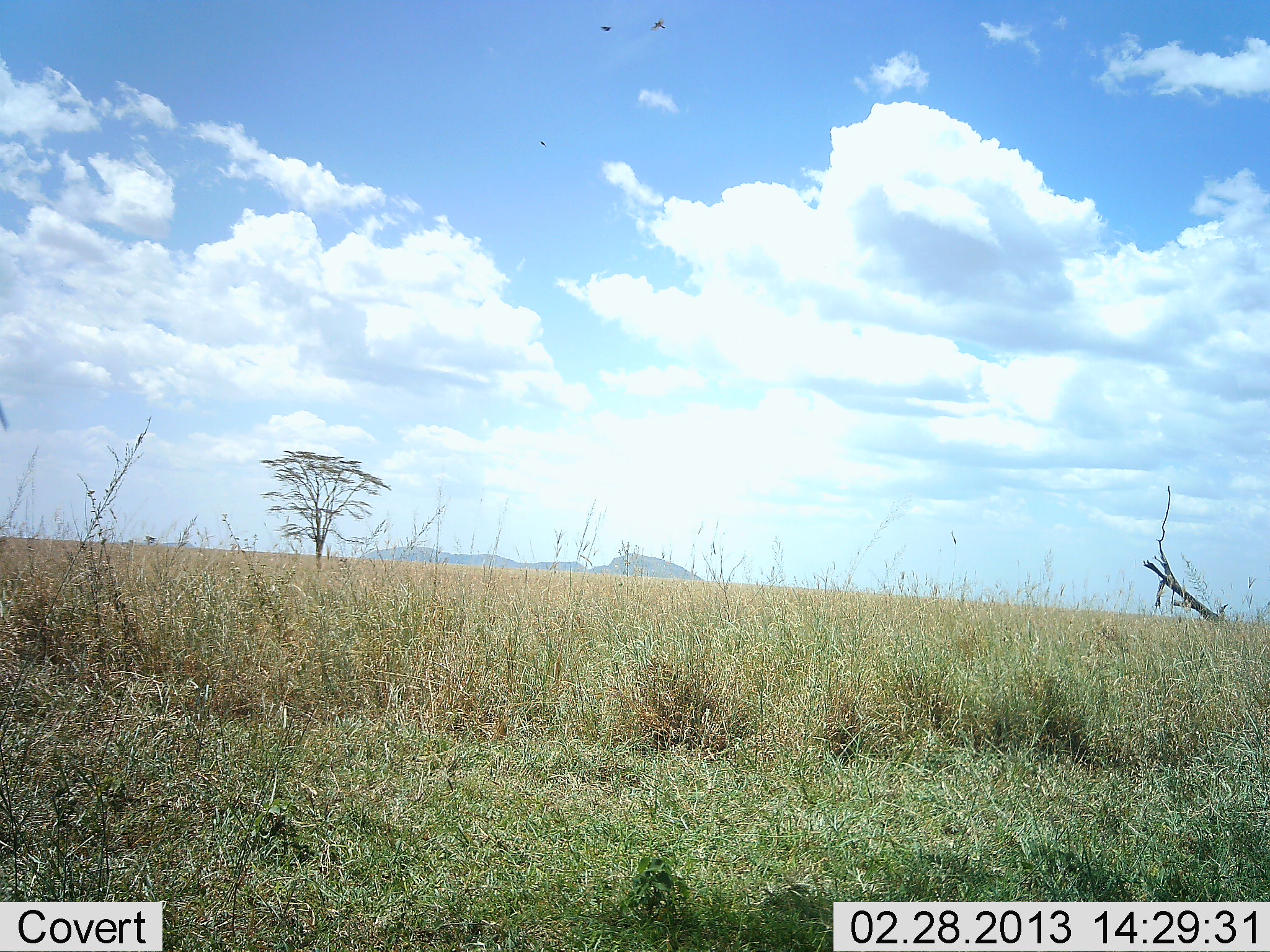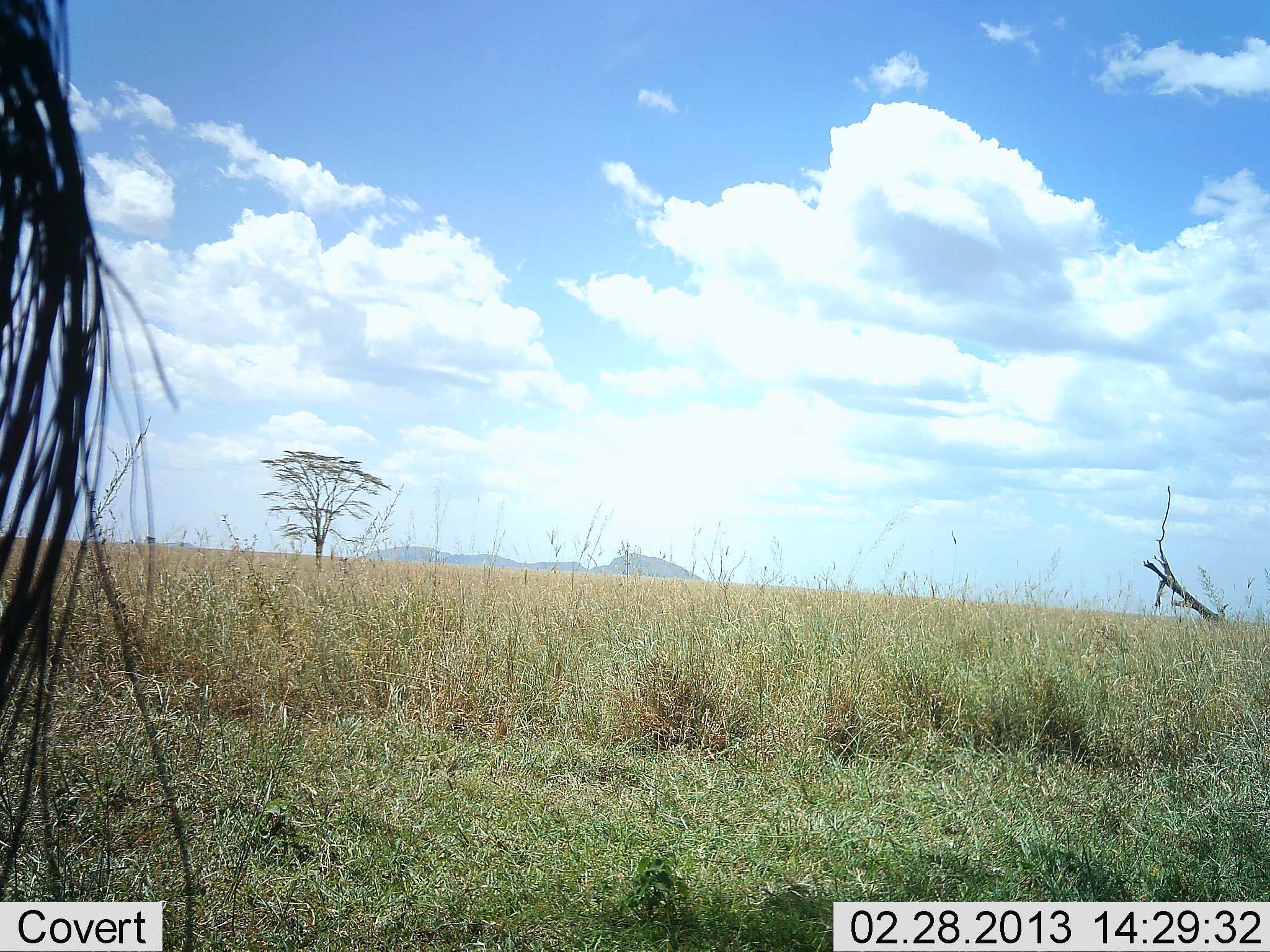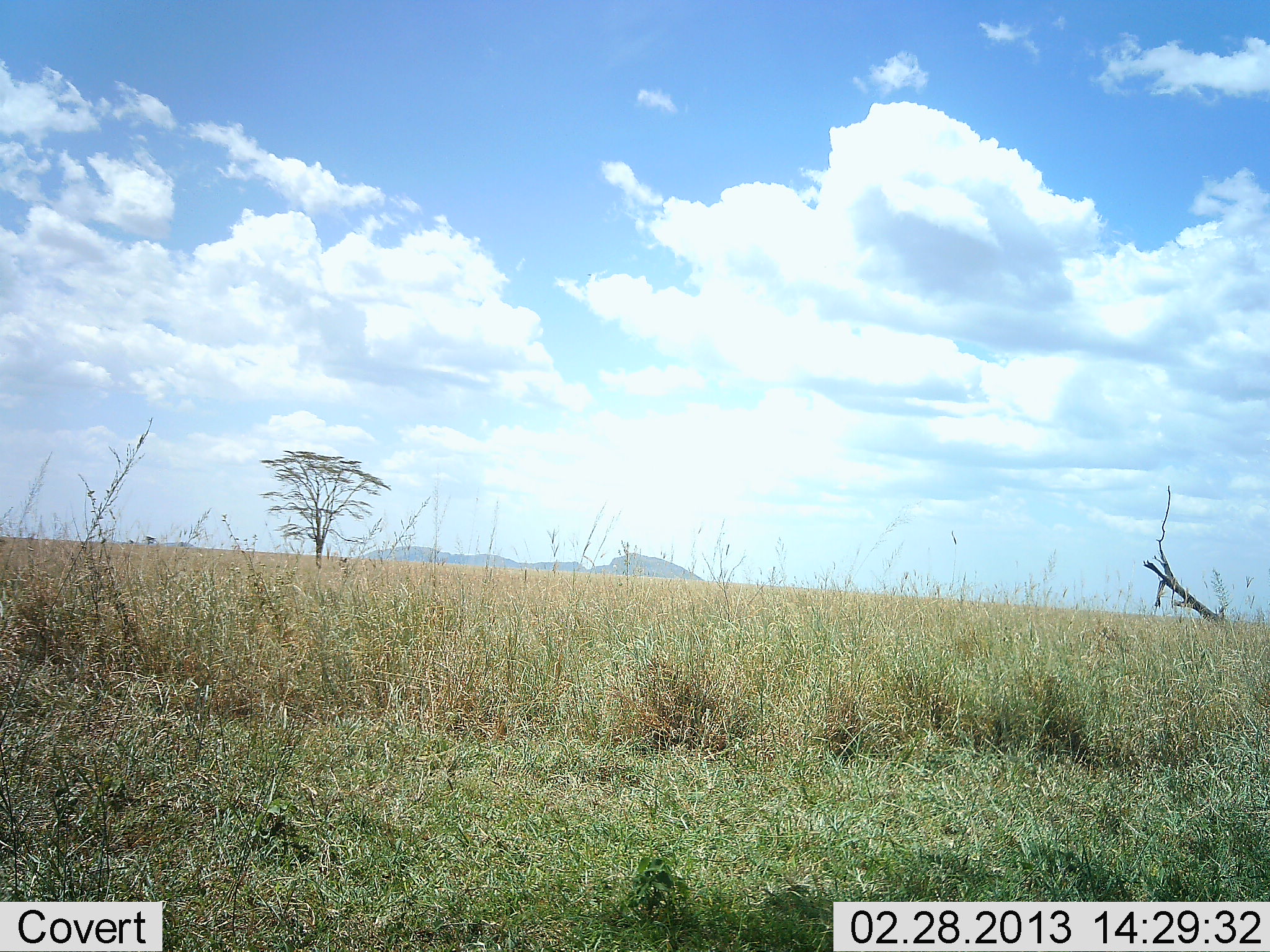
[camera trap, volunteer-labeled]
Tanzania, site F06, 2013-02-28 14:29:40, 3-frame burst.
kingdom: Animalia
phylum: Chordata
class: Mammalia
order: Artiodactyla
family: Bovidae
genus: Connochaetes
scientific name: Connochaetes taurinus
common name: blue wildebeest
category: wildebeest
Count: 1.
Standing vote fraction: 83%.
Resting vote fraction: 0%.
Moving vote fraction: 17%.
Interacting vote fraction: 0%.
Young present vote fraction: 0%.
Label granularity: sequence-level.